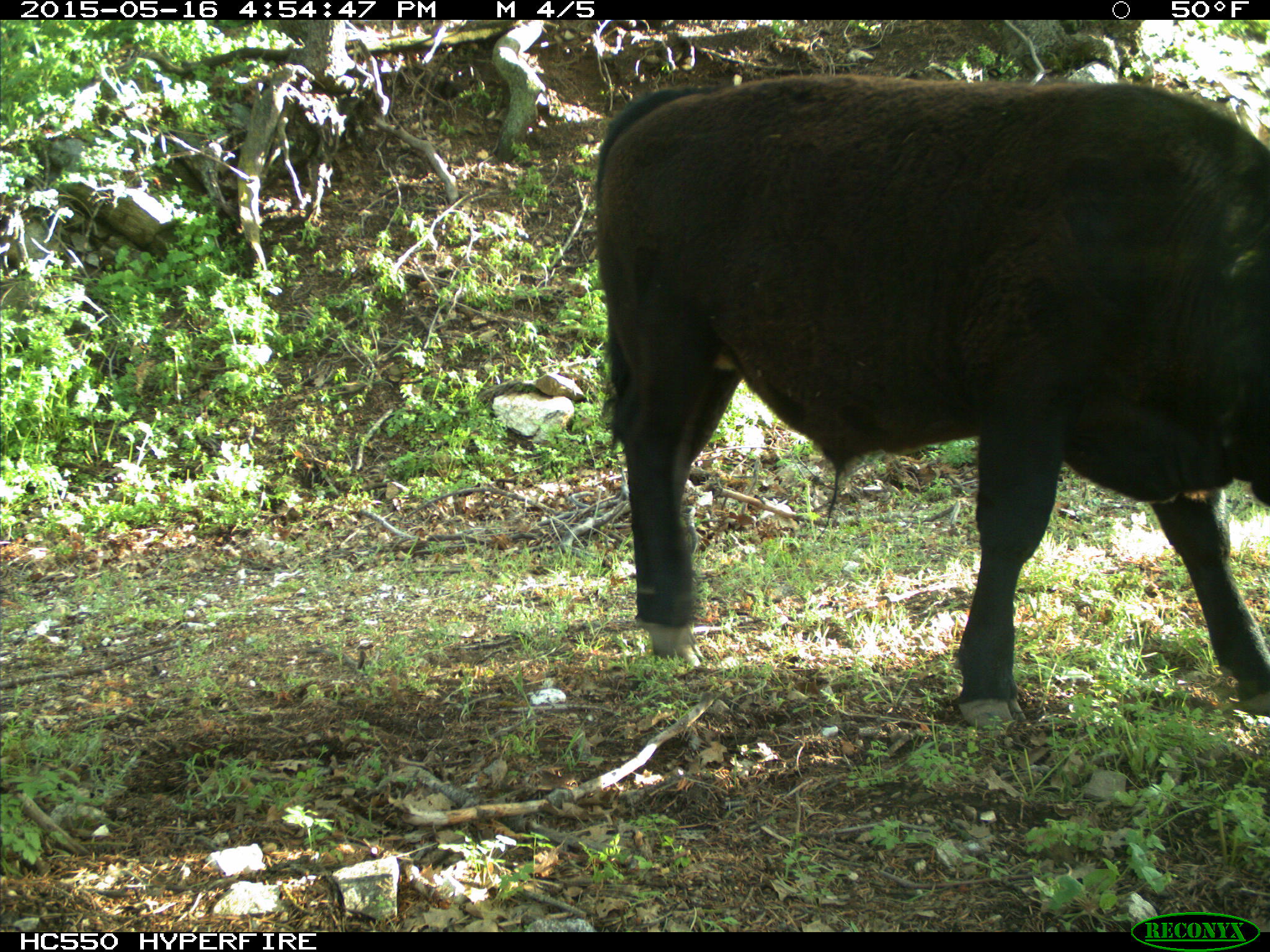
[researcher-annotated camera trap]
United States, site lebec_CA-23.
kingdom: Animalia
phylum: Chordata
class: Mammalia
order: Artiodactyla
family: Bovidae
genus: Bos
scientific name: Bos taurus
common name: domestic cow